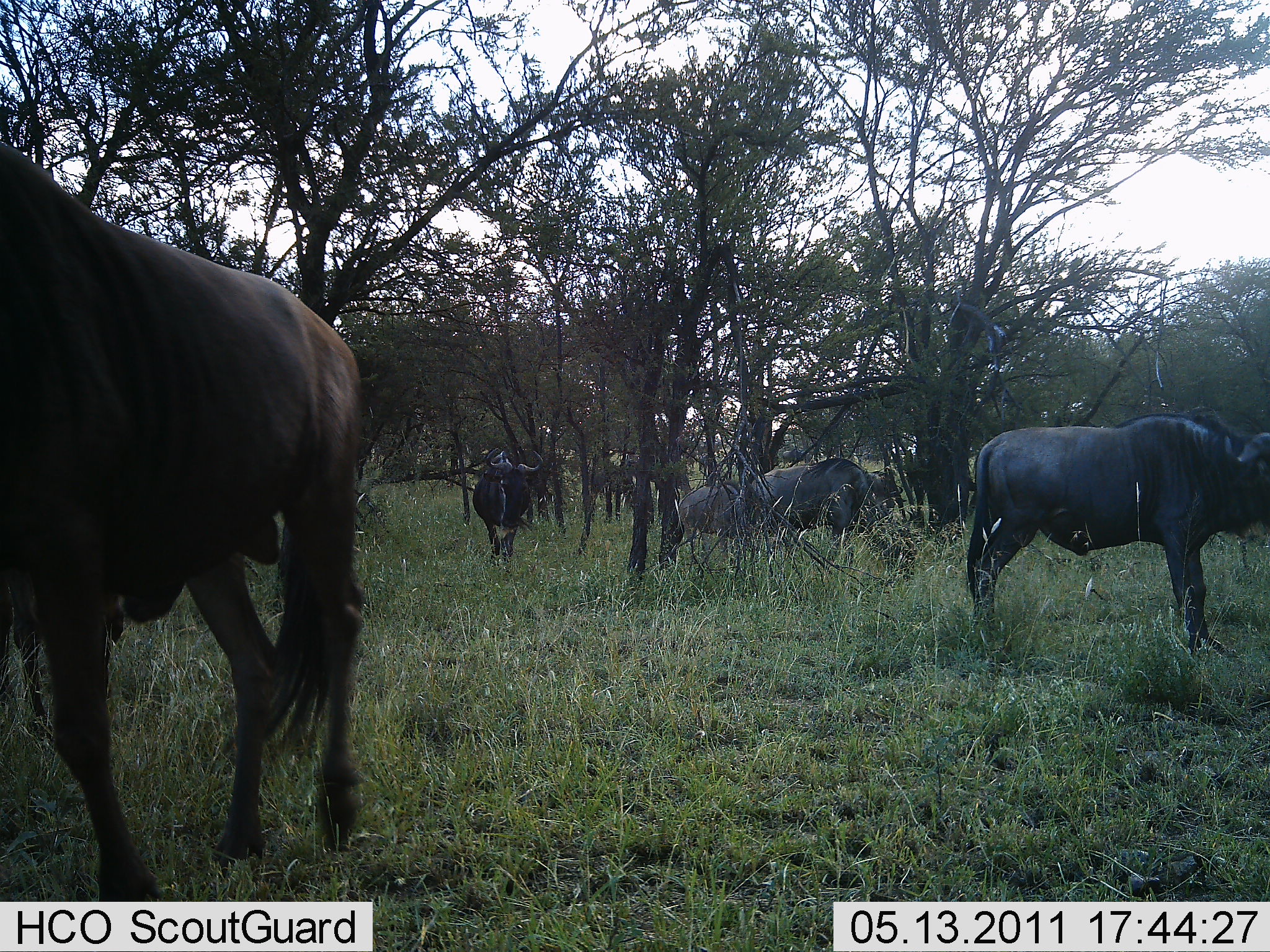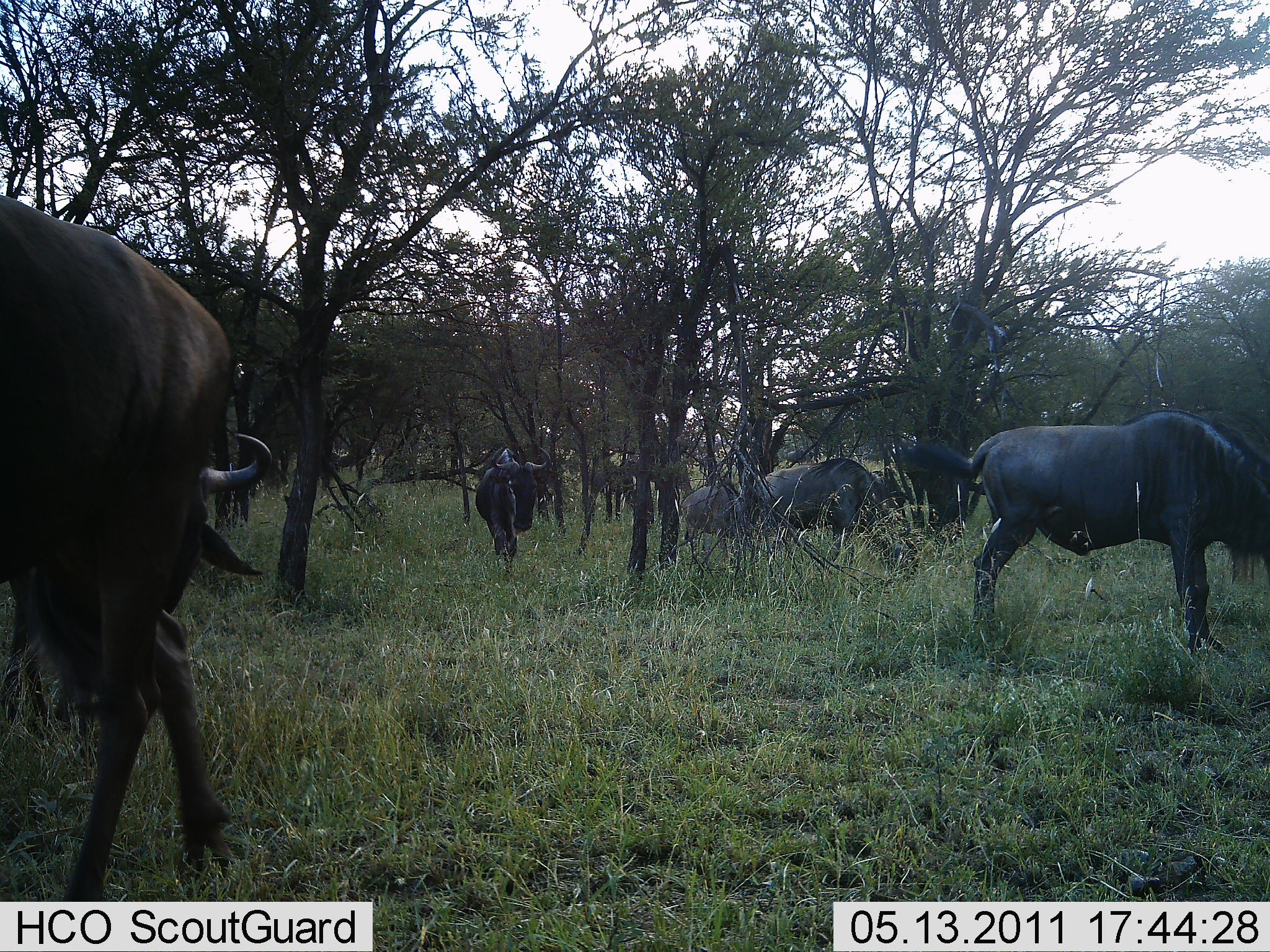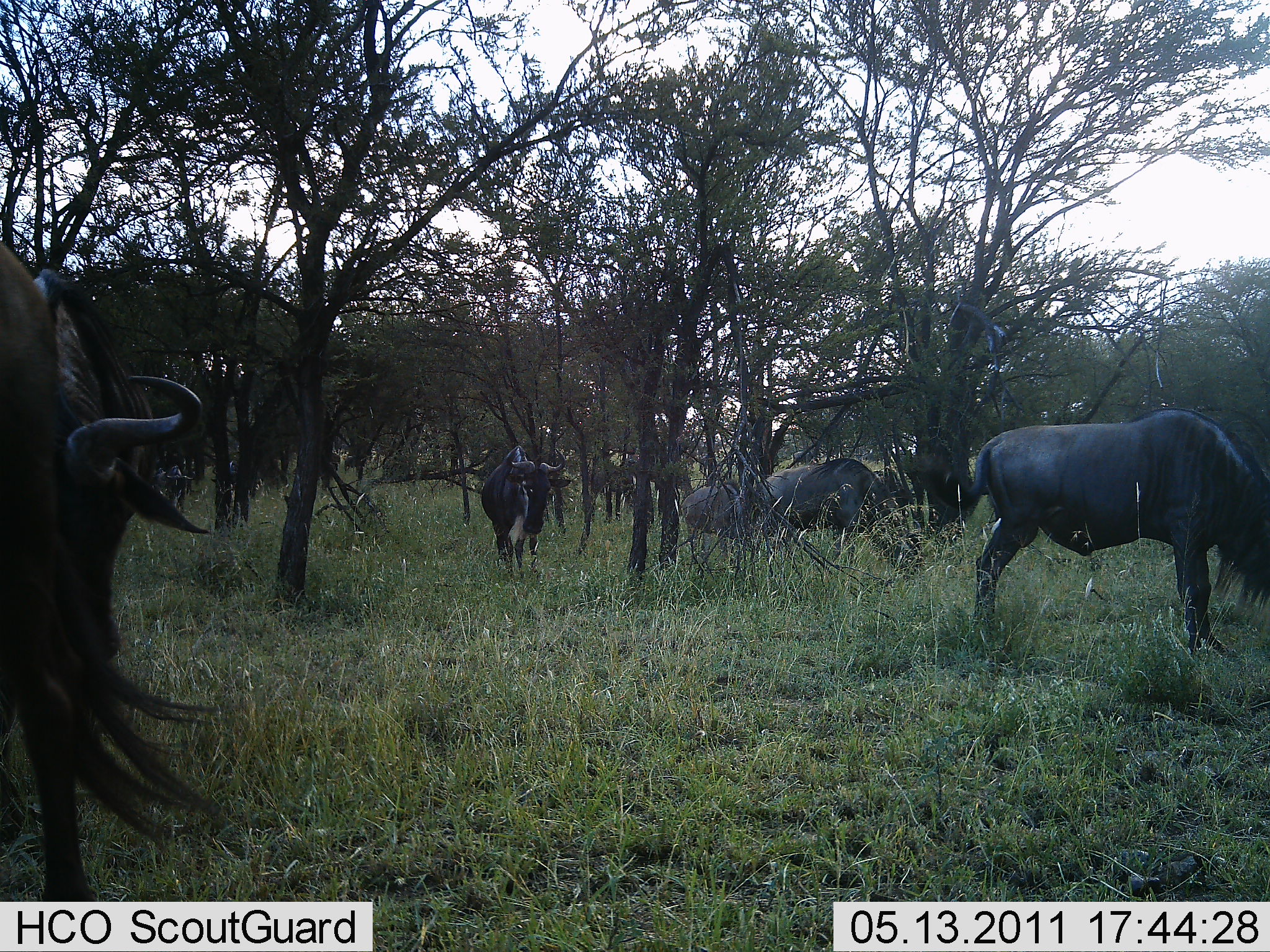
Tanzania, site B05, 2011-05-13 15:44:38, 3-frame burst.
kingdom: Animalia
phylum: Chordata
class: Mammalia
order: Artiodactyla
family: Bovidae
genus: Connochaetes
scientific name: Connochaetes taurinus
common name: blue wildebeest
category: wildebeest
Wildebeest (blue wildebeest) (Connochaetes taurinus), count 5. Behavior (volunteer vote fractions): standing 50%, resting 0%, moving 60%, interacting 0%. Young present (vote fraction): 0%. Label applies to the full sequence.